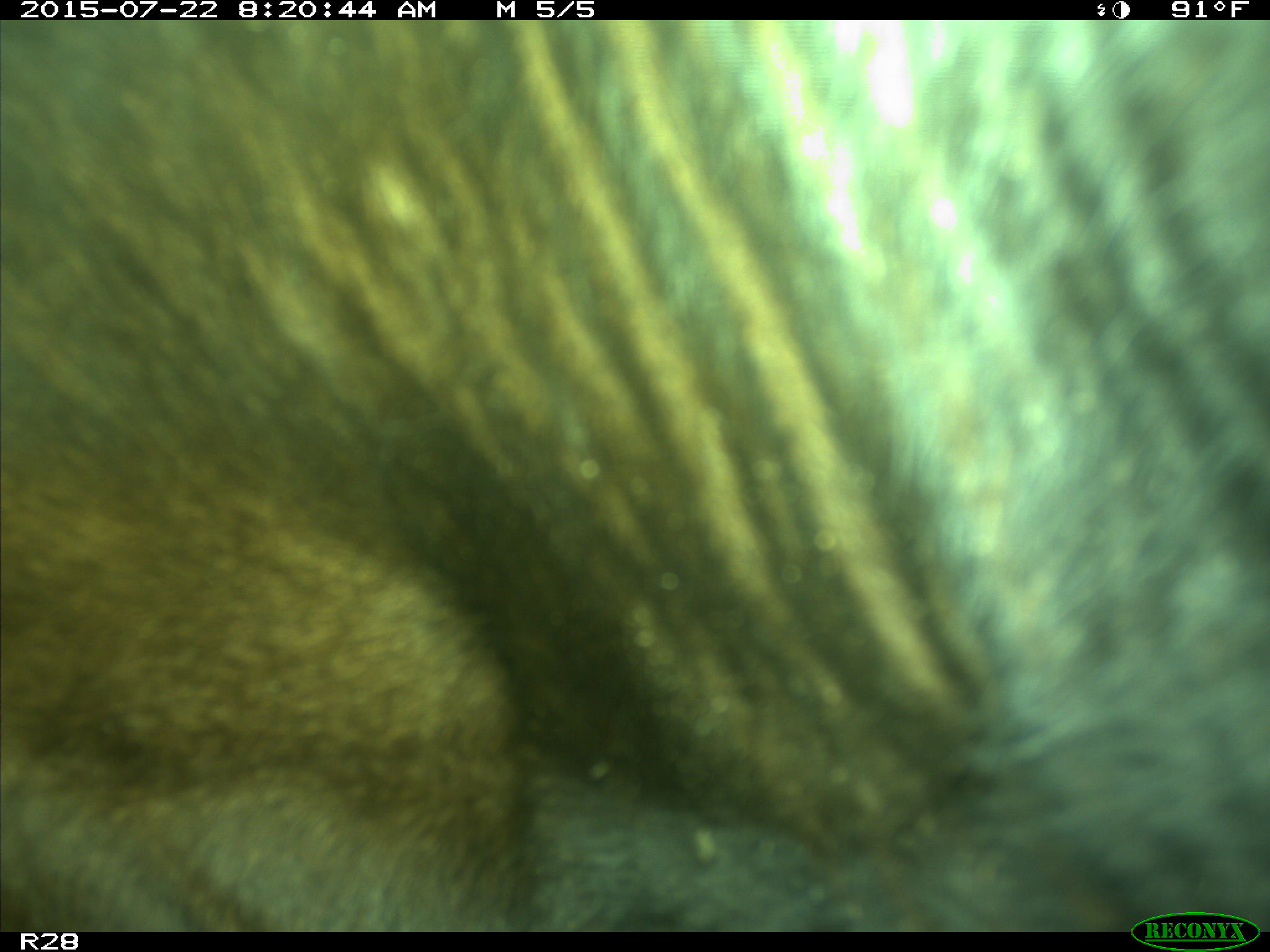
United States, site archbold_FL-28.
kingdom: Animalia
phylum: Chordata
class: Mammalia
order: Artiodactyla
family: Bovidae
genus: Bos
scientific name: Bos taurus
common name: domestic cow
Bos taurus (domestic cow).